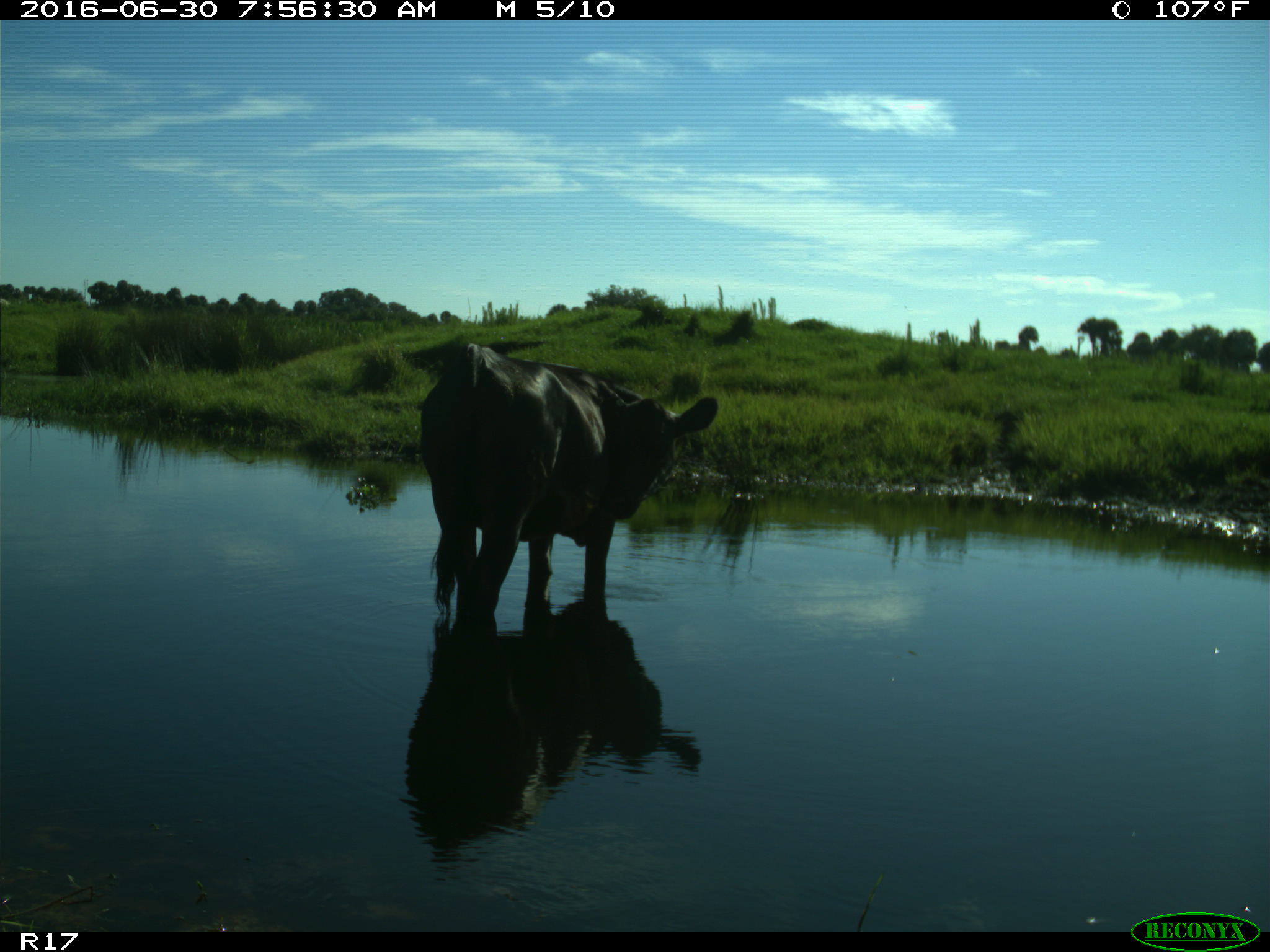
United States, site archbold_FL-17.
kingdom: Animalia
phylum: Chordata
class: Mammalia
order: Artiodactyla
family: Bovidae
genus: Bos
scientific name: Bos taurus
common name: domestic cow